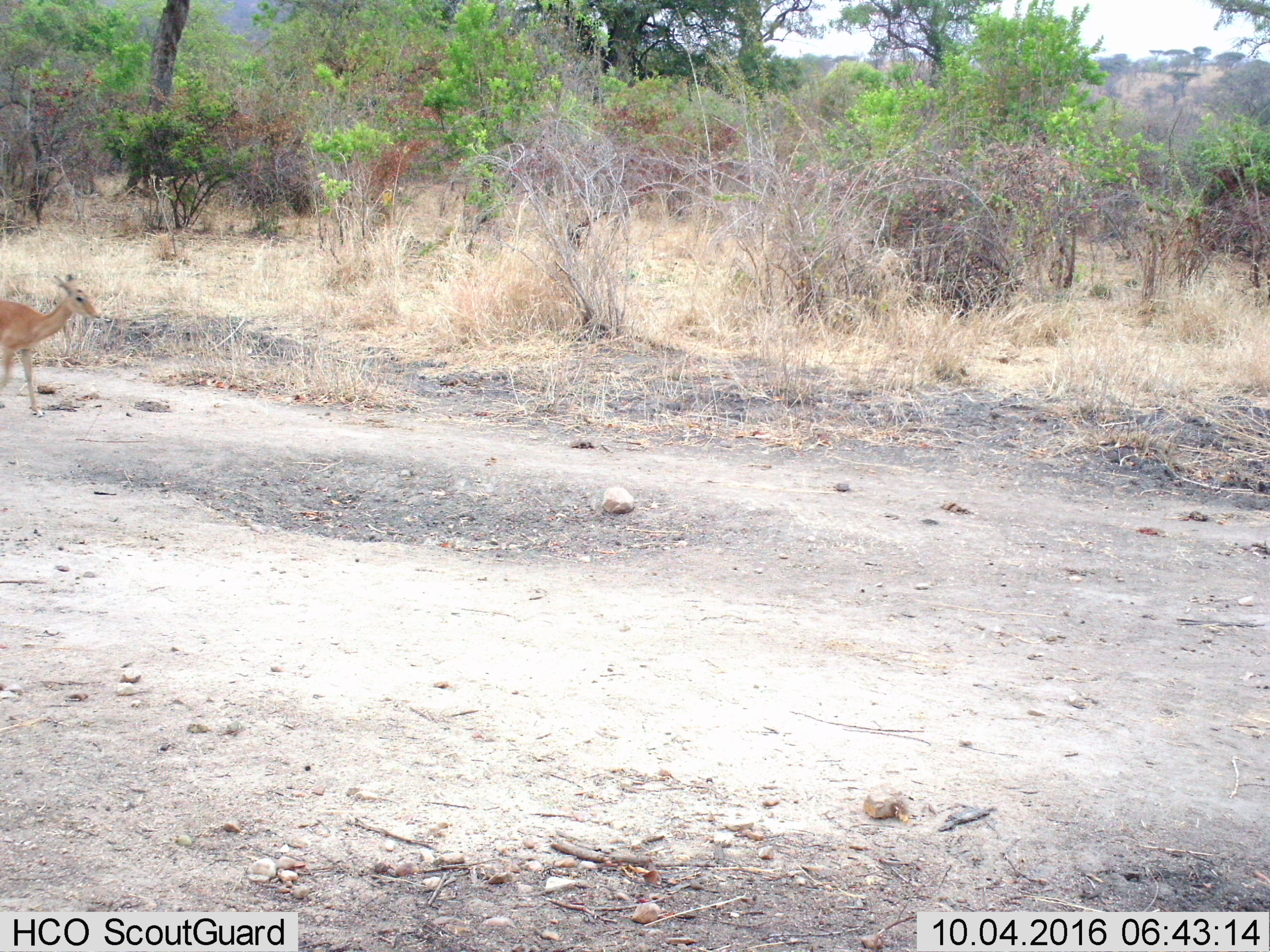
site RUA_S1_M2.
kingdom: Animalia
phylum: Chordata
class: Mammalia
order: Artiodactyla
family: Bovidae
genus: Aepyceros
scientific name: Aepyceros melampus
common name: impala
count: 1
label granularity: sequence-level